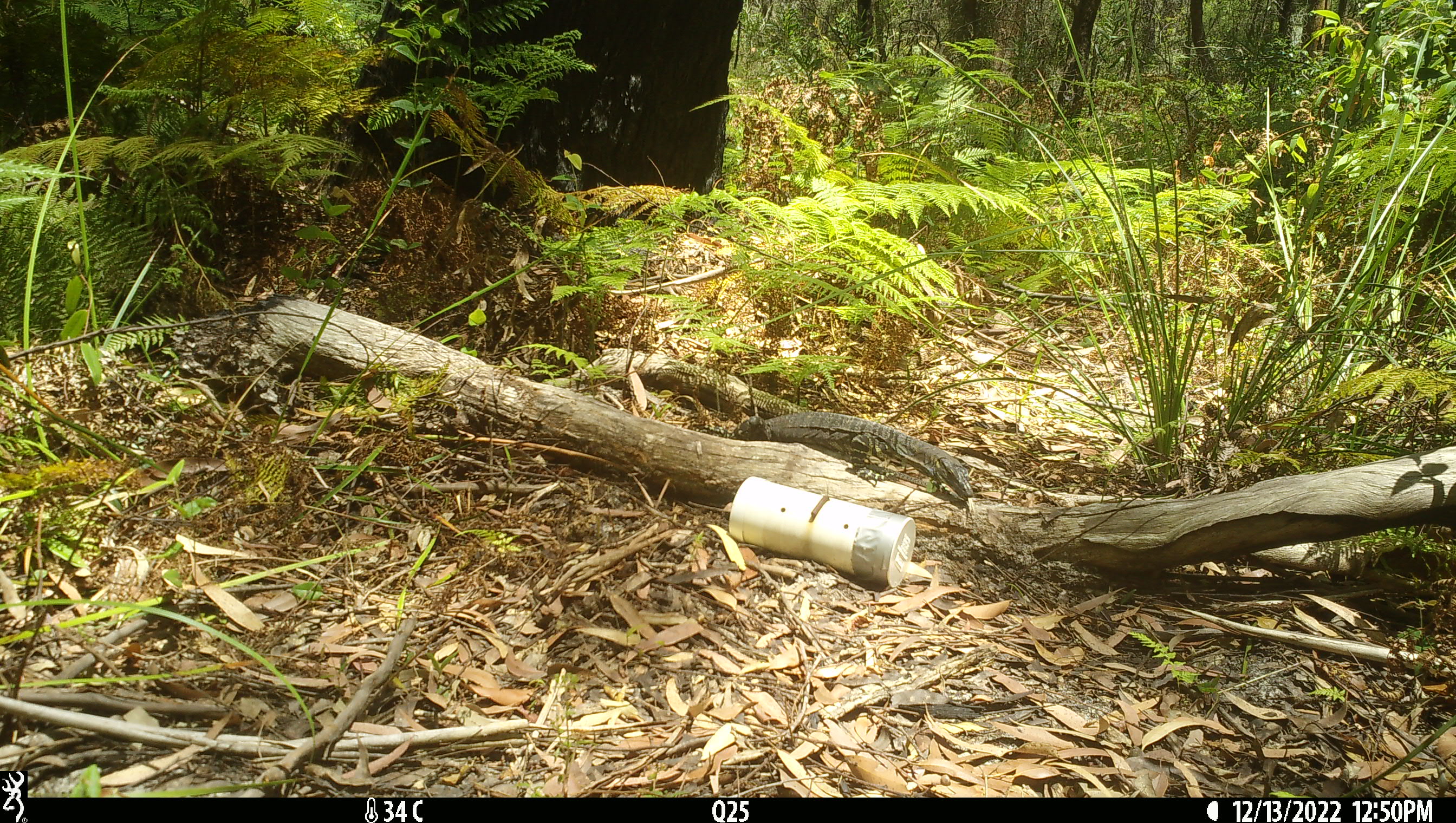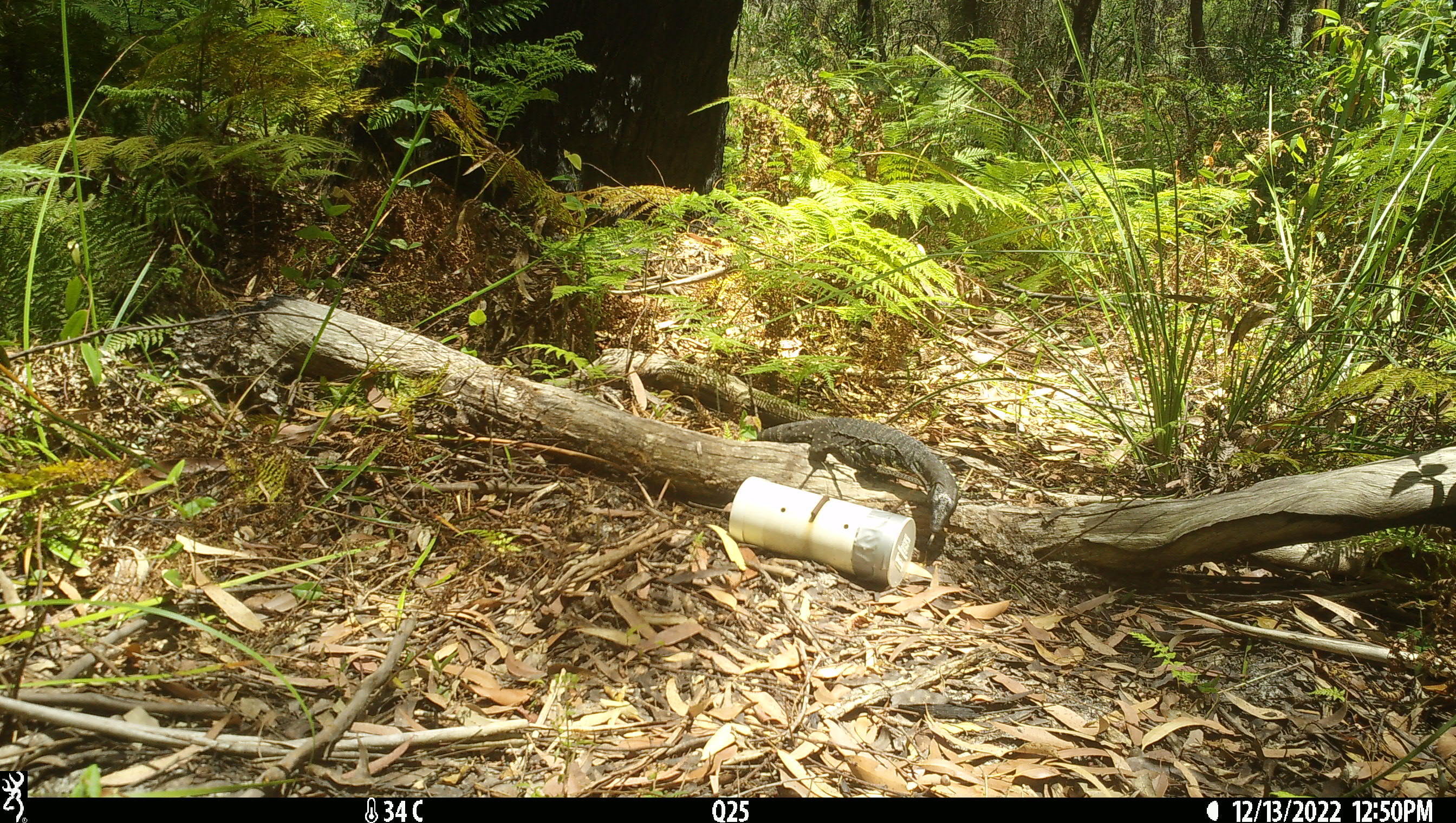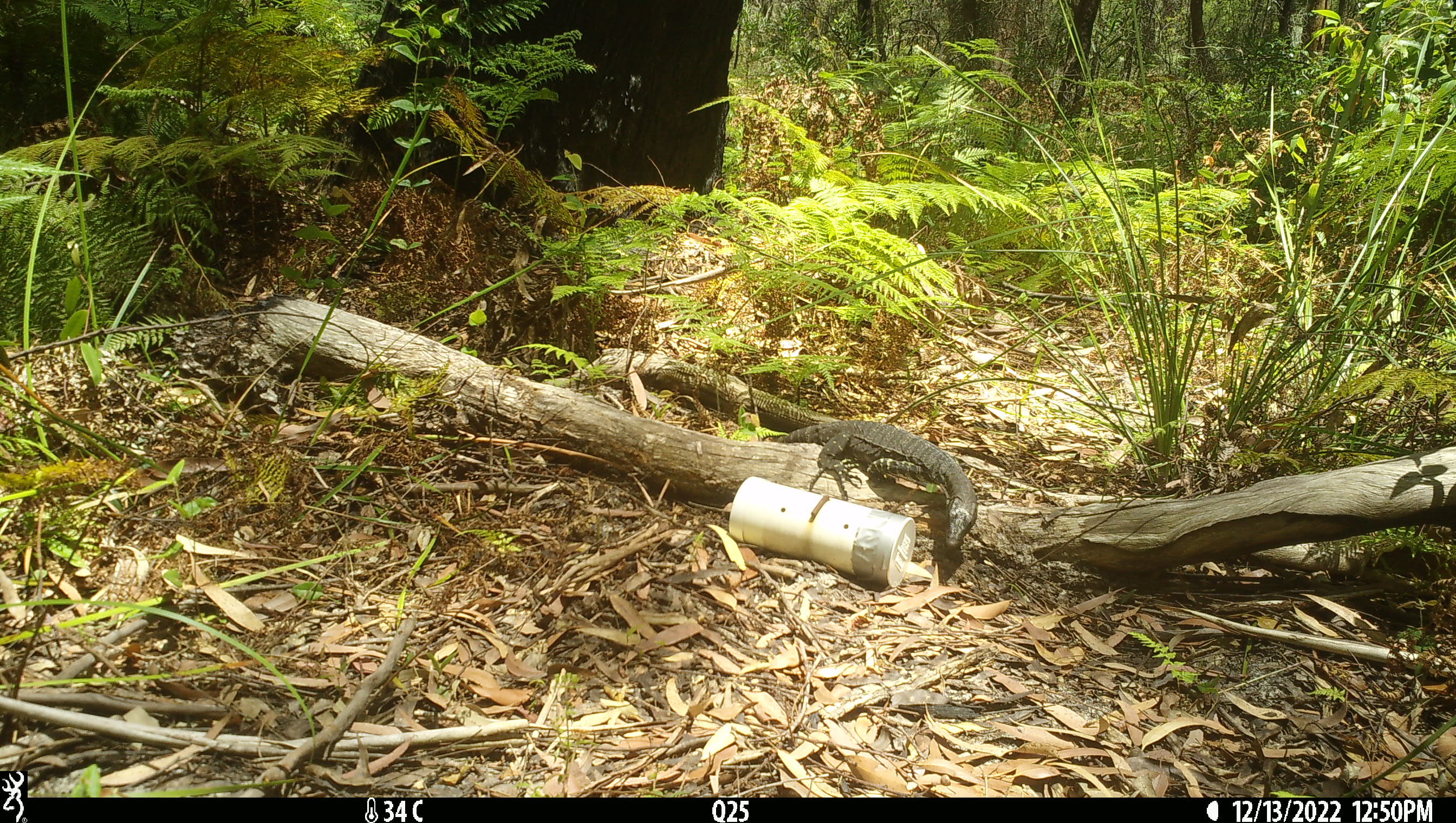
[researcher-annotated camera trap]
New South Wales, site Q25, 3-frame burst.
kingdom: Animalia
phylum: Chordata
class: Reptilia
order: Squamata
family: Varanidae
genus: Varanus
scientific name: Varanus varius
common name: lace monitor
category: goanna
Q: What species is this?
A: Goanna (lace monitor) (Varanus varius).